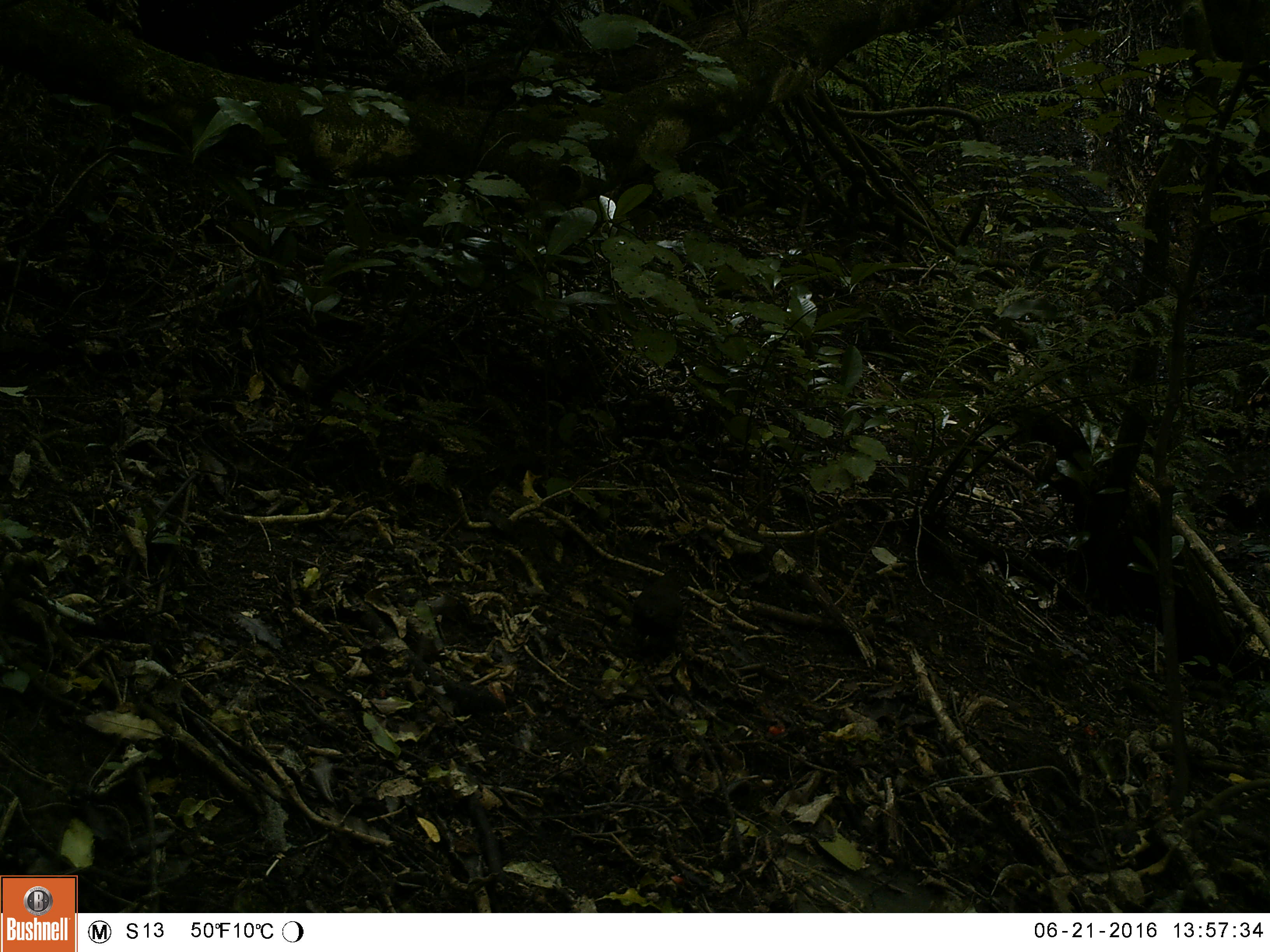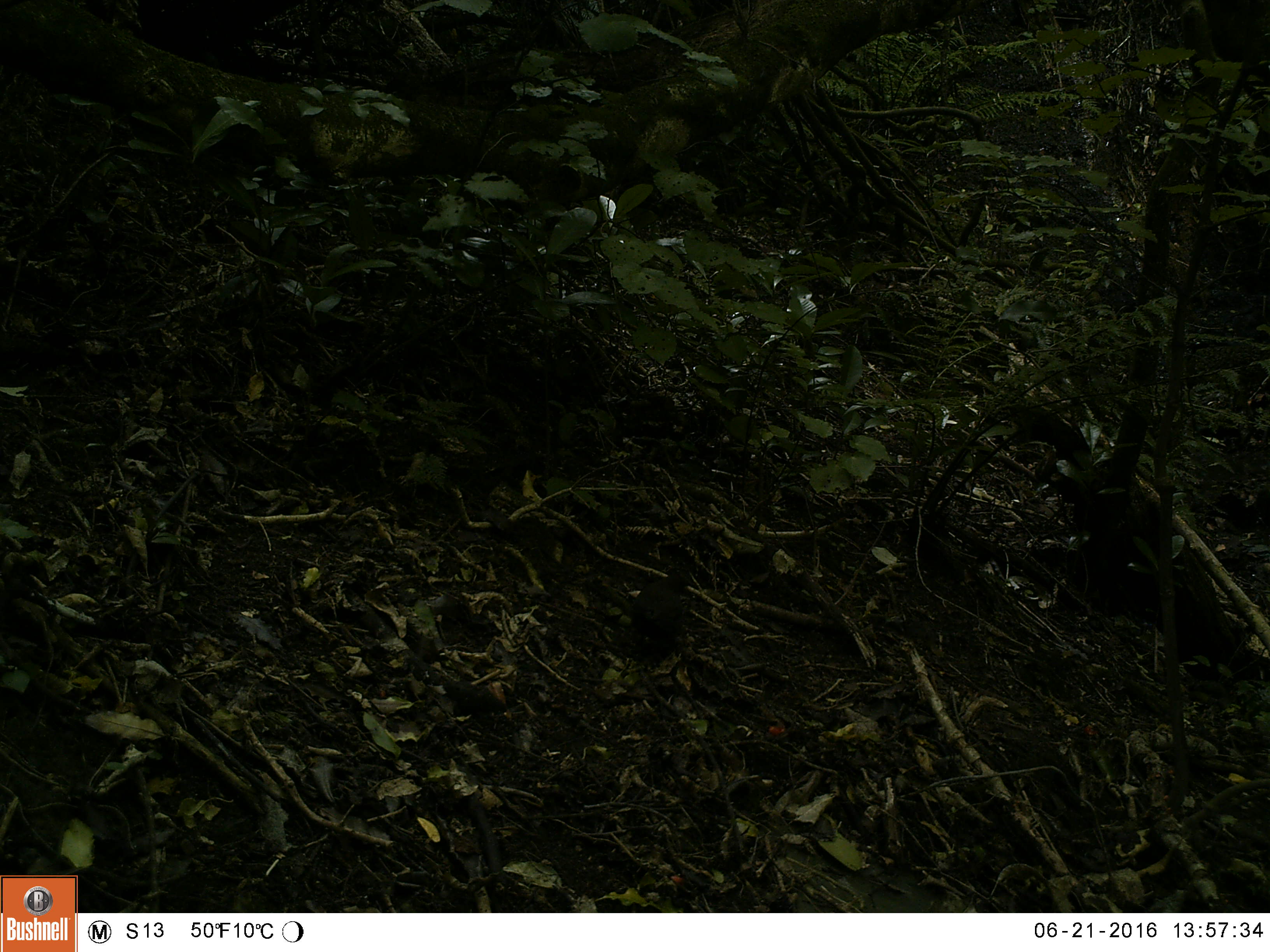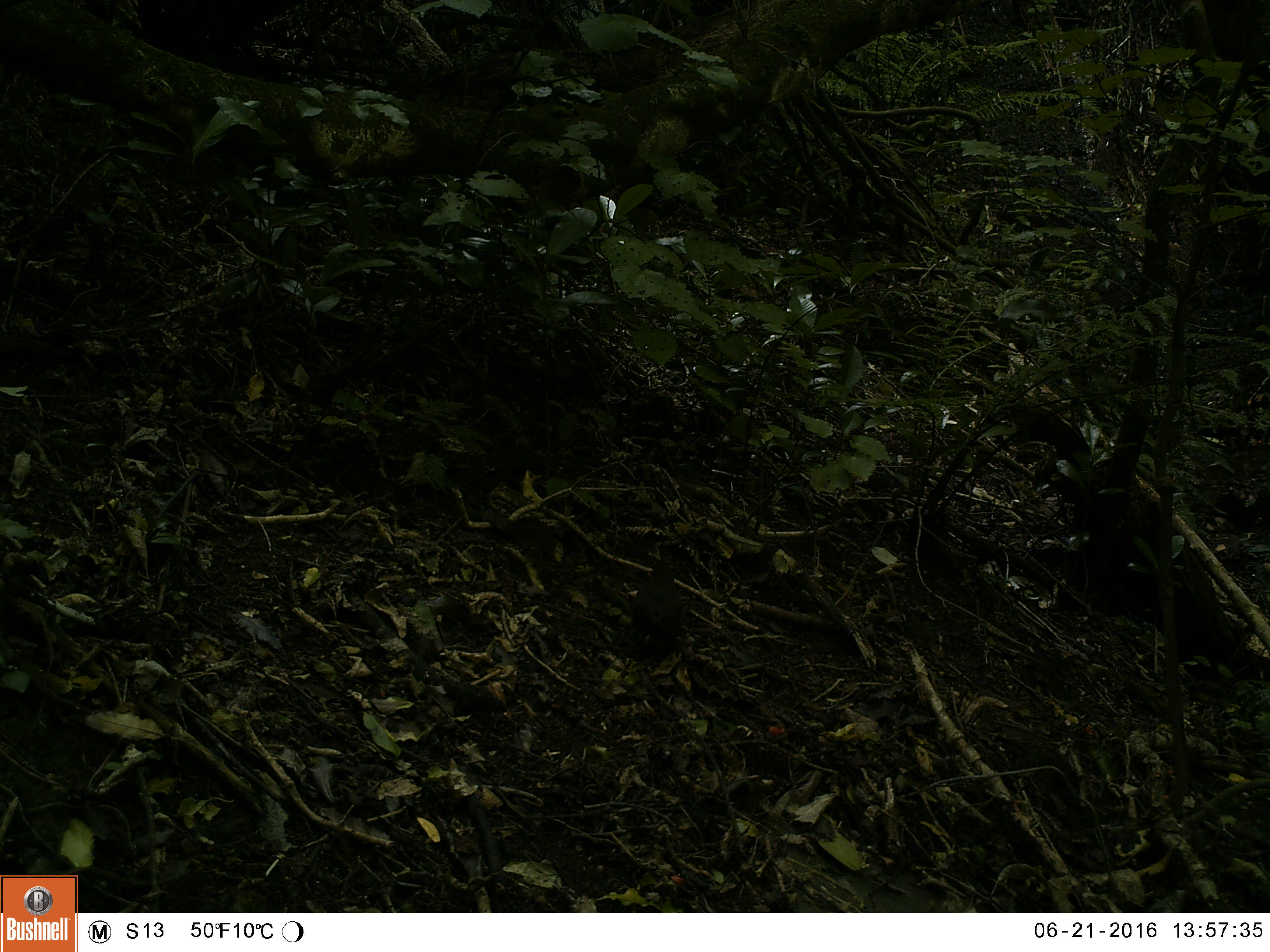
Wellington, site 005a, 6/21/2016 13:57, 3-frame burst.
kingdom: Animalia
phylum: Chordata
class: Aves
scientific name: Aves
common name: bird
Bird (Aves).